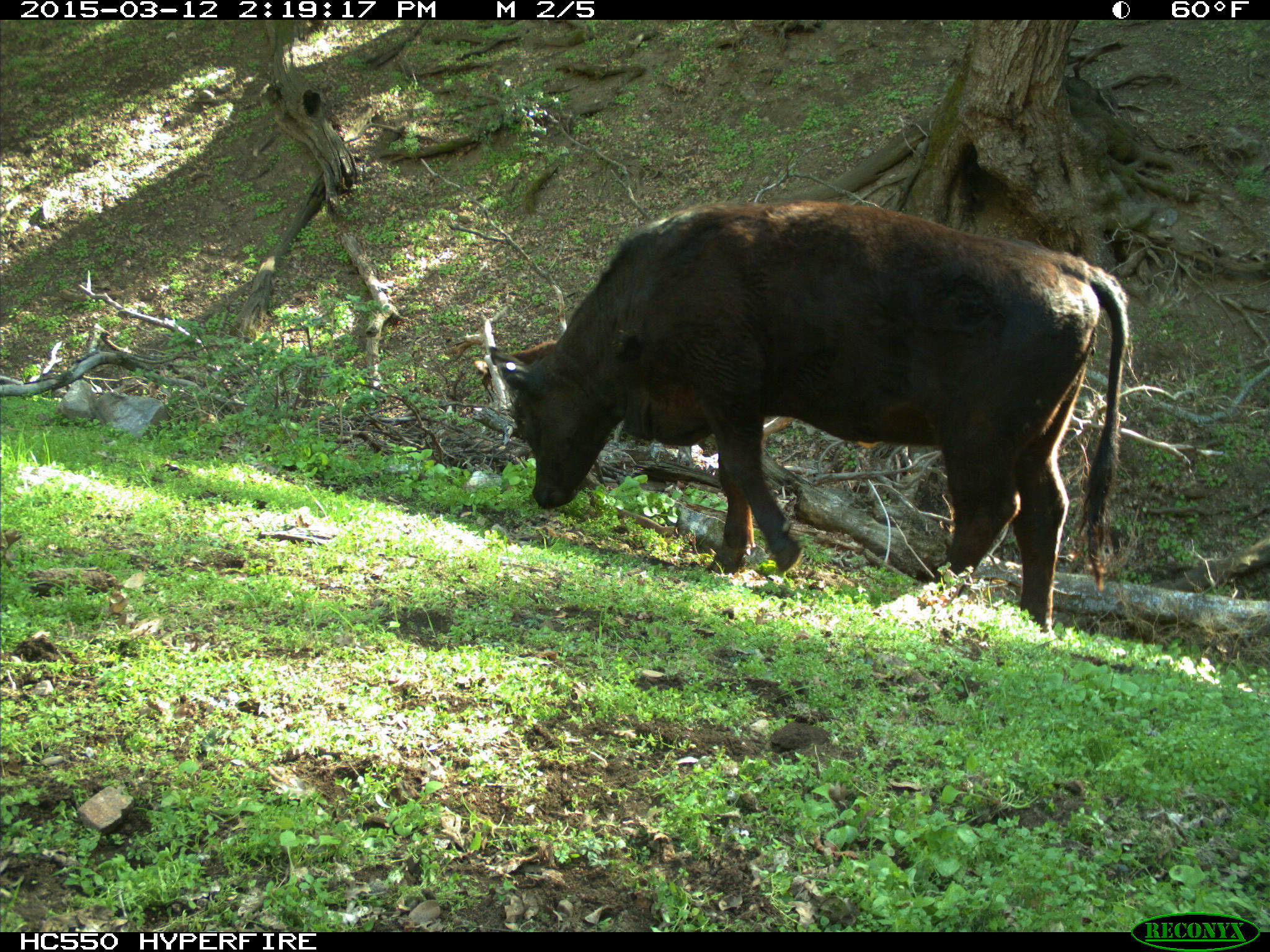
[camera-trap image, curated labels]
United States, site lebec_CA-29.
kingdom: Animalia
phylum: Chordata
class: Mammalia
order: Artiodactyla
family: Bovidae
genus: Bos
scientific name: Bos taurus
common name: domestic cow